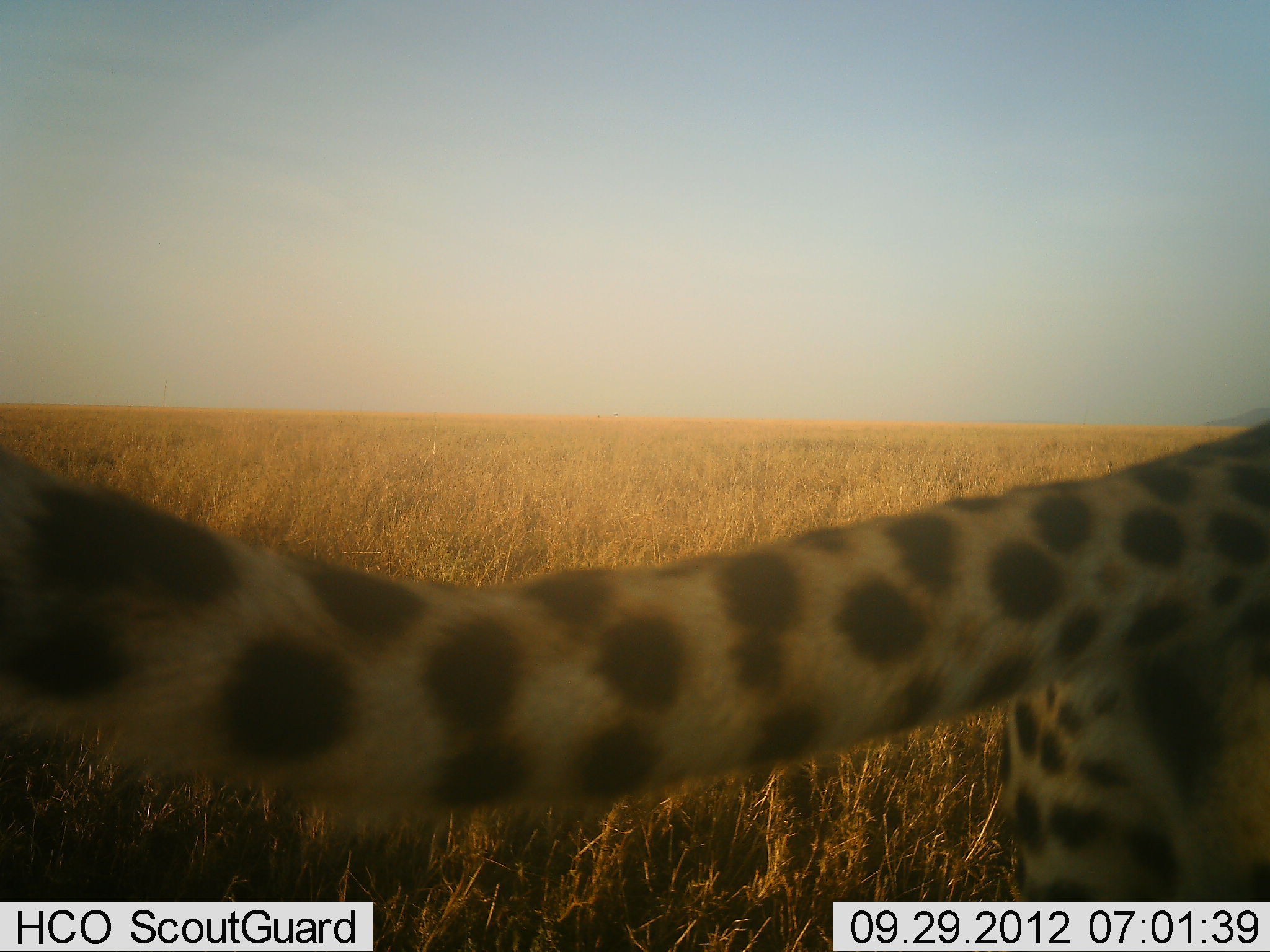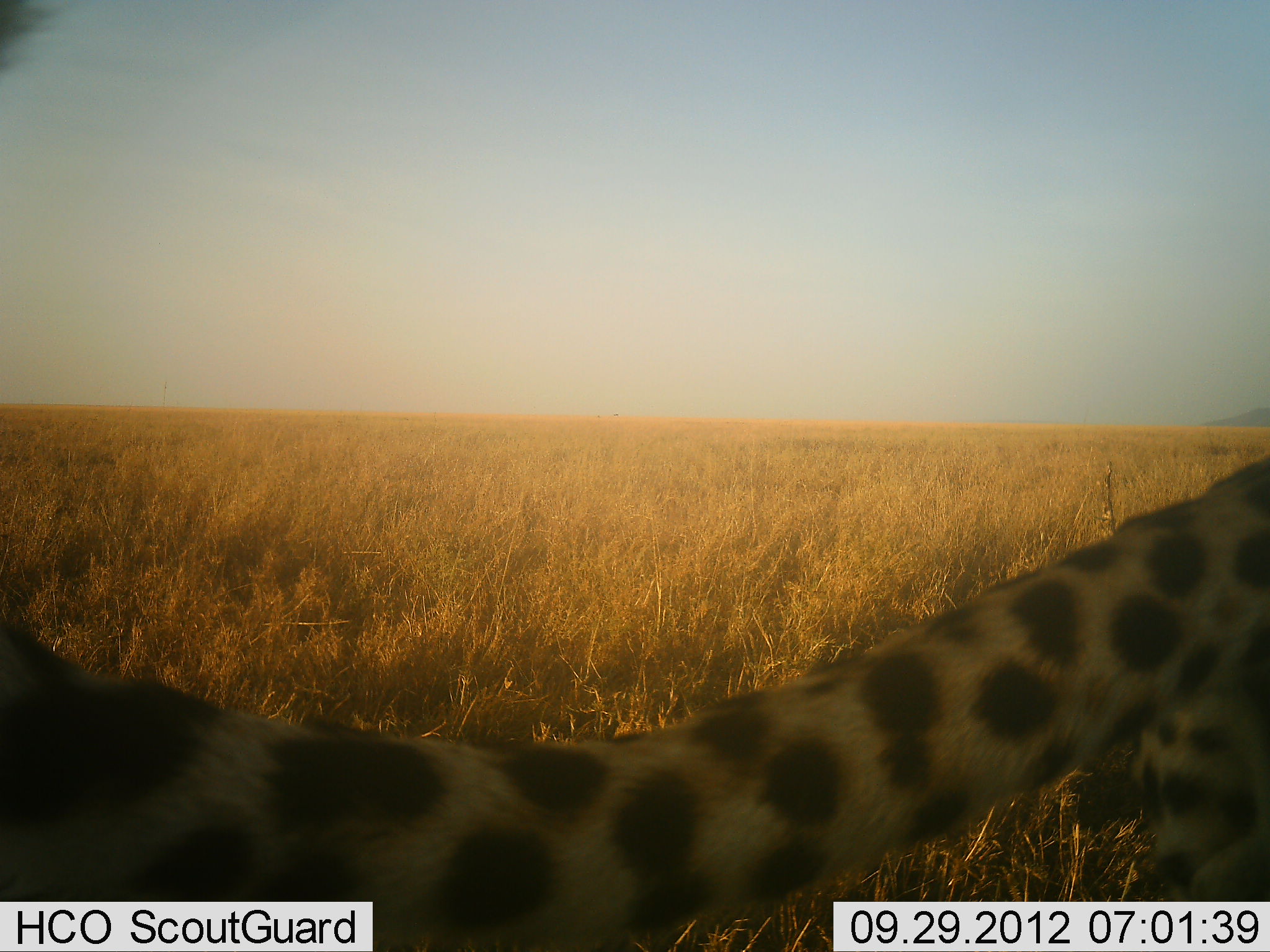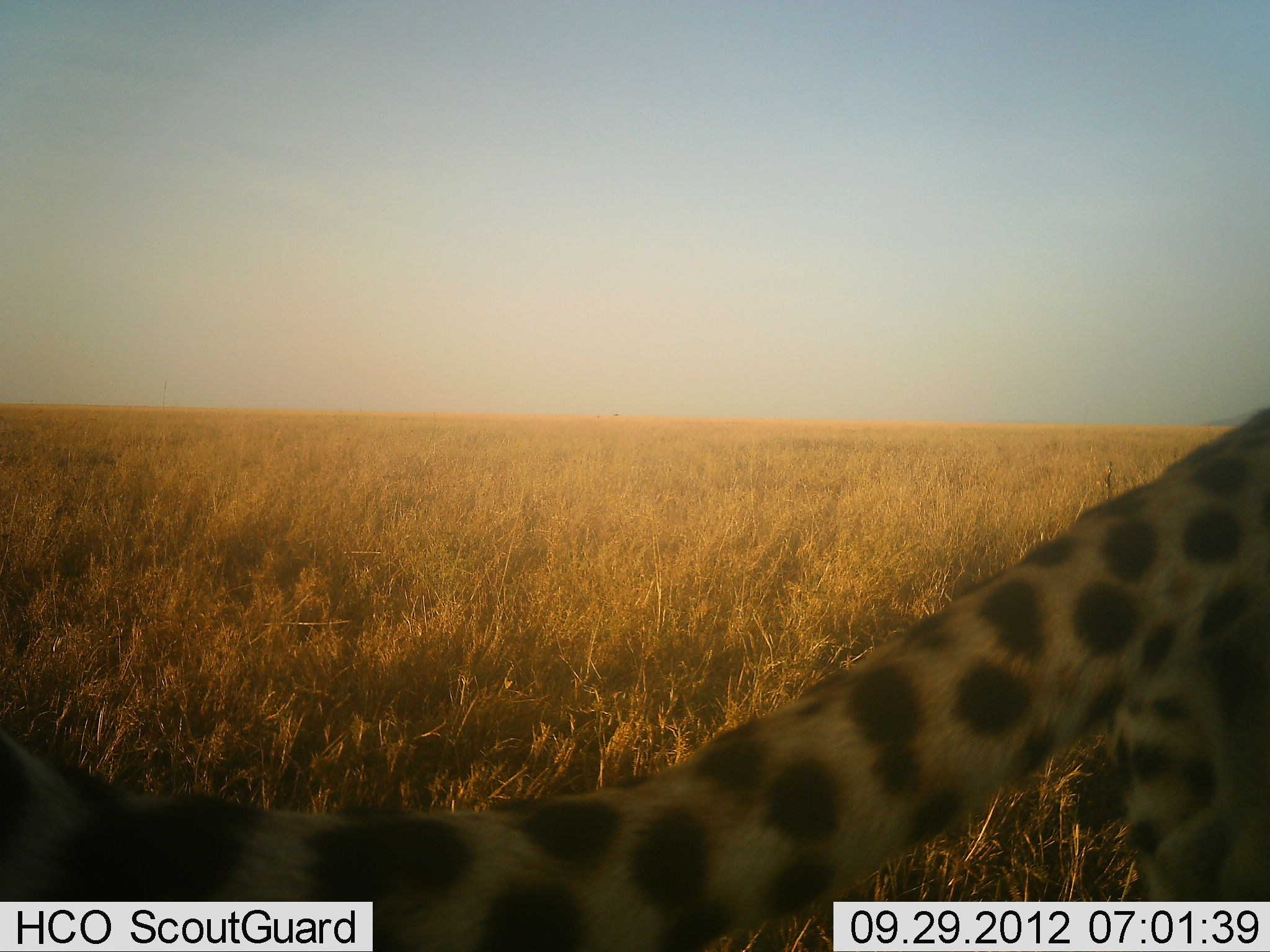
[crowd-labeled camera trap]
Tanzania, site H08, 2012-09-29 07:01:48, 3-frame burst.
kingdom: Animalia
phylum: Chordata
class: Mammalia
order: Carnivora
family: Felidae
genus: Acinonyx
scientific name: Acinonyx jubatus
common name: cheetah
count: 1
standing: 50%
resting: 0%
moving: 50%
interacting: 0%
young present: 0%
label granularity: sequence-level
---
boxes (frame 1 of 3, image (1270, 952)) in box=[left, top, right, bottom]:
animal: box=[0, 415, 1269, 904]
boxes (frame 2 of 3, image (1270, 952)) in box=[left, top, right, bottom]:
animal: box=[1, 454, 1269, 952]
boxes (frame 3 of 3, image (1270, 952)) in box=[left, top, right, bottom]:
animal: box=[1, 405, 1269, 952]